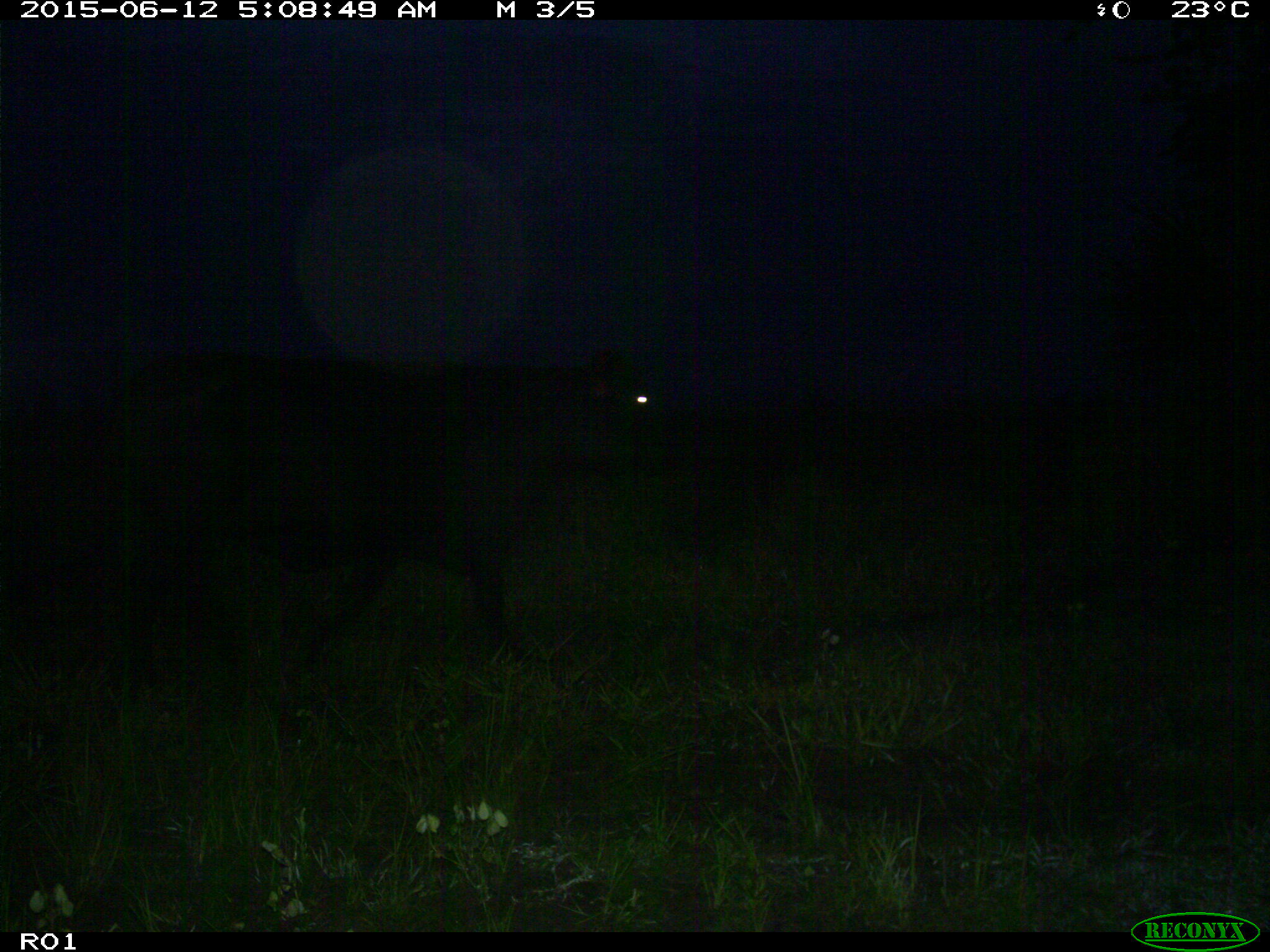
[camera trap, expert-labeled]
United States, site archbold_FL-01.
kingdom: Animalia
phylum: Chordata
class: Mammalia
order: Artiodactyla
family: Bovidae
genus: Bos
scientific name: Bos taurus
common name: domestic cow